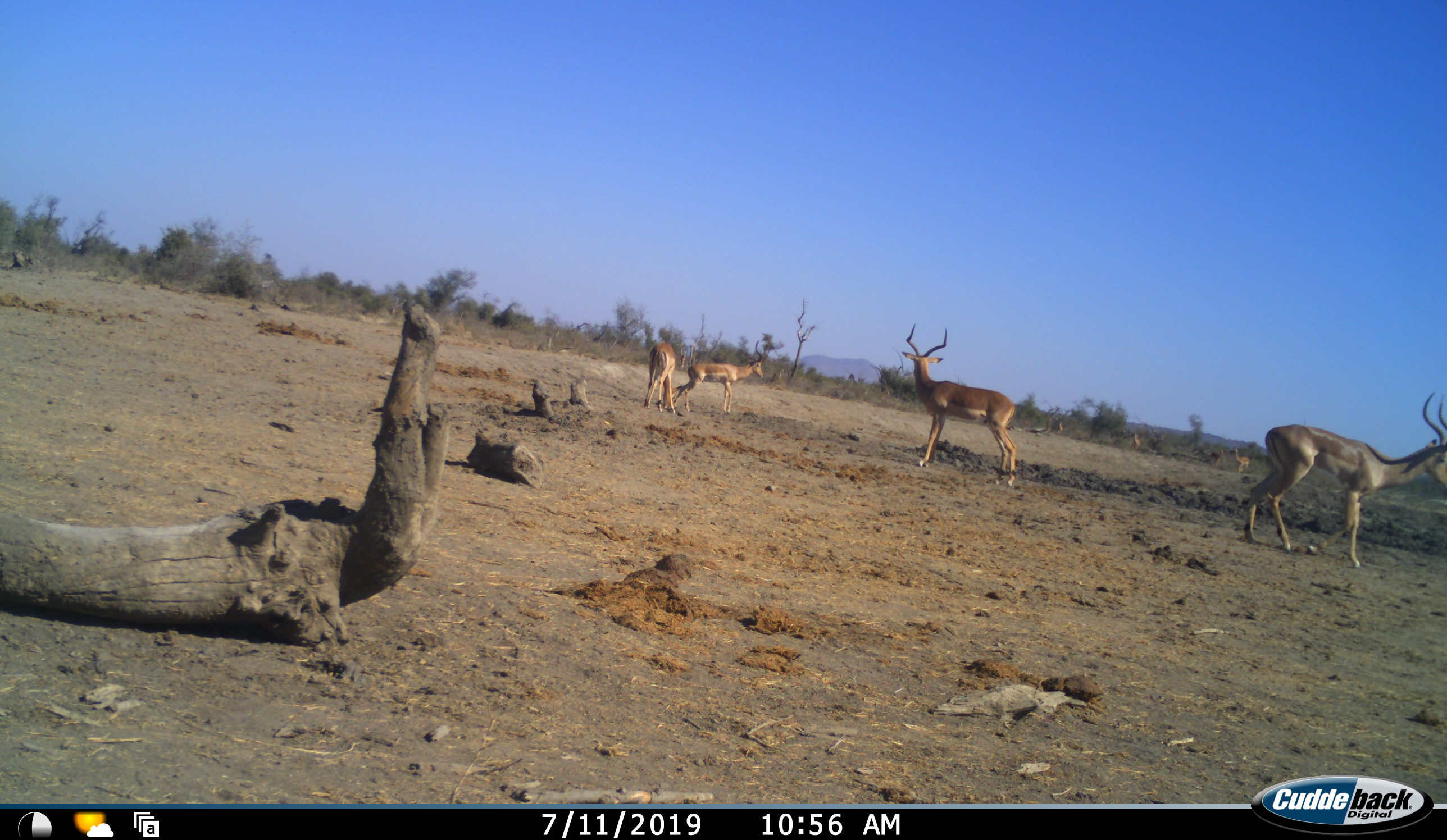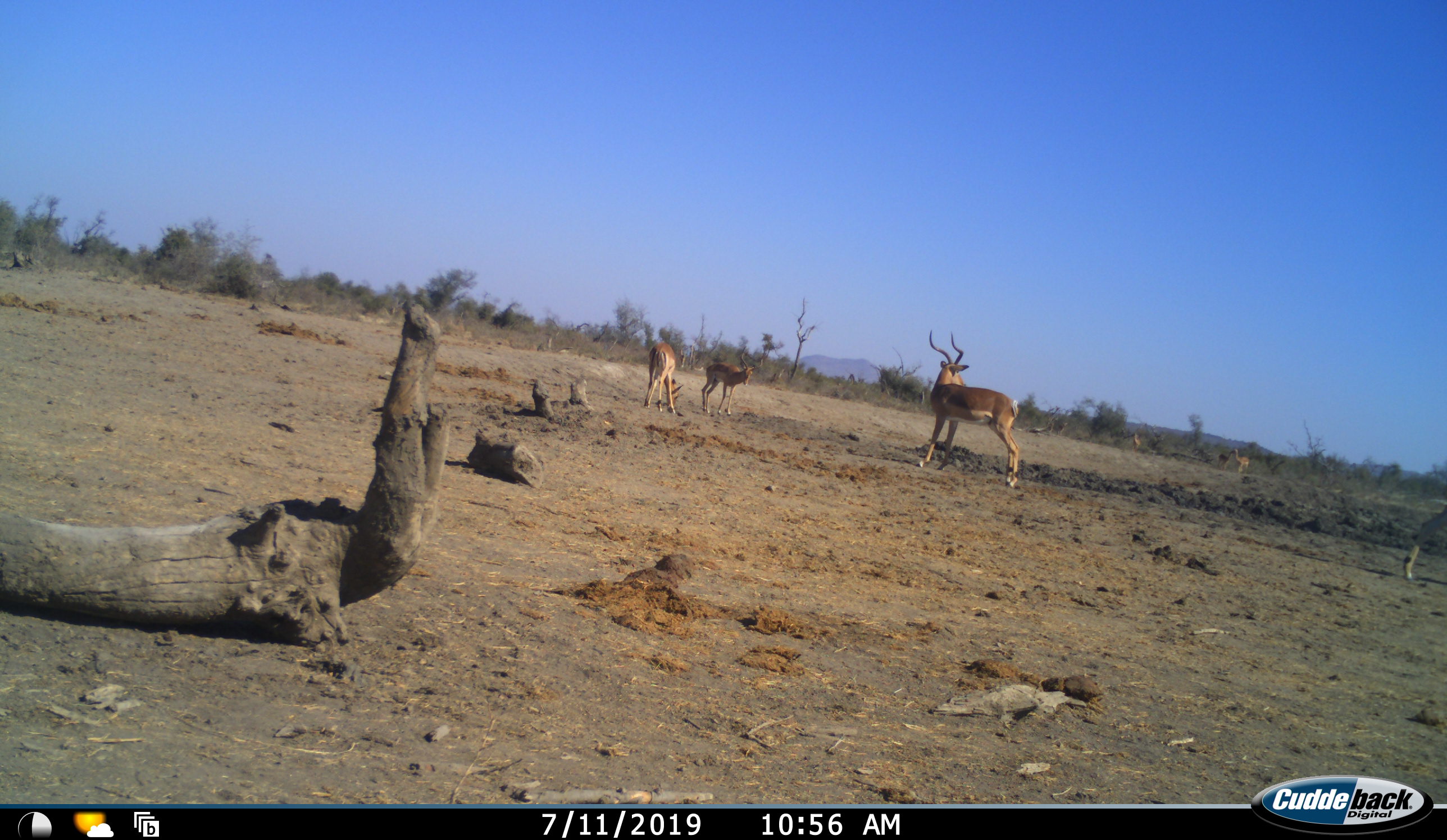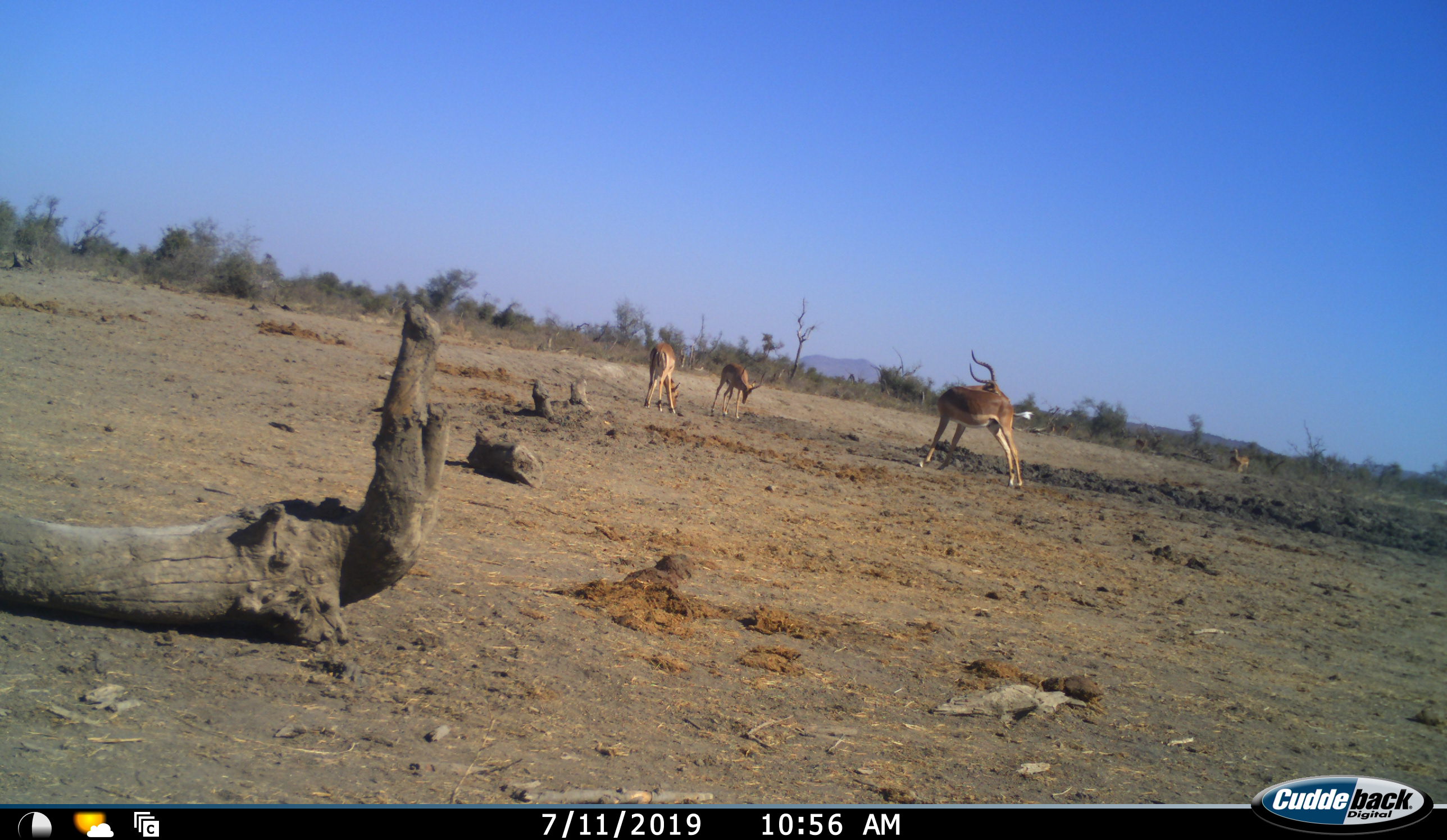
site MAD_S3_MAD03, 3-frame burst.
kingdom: Animalia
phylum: Chordata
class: Mammalia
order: Artiodactyla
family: Bovidae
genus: Aepyceros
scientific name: Aepyceros melampus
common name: impala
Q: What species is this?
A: Impala (Aepyceros melampus).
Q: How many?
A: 6.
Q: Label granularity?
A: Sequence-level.